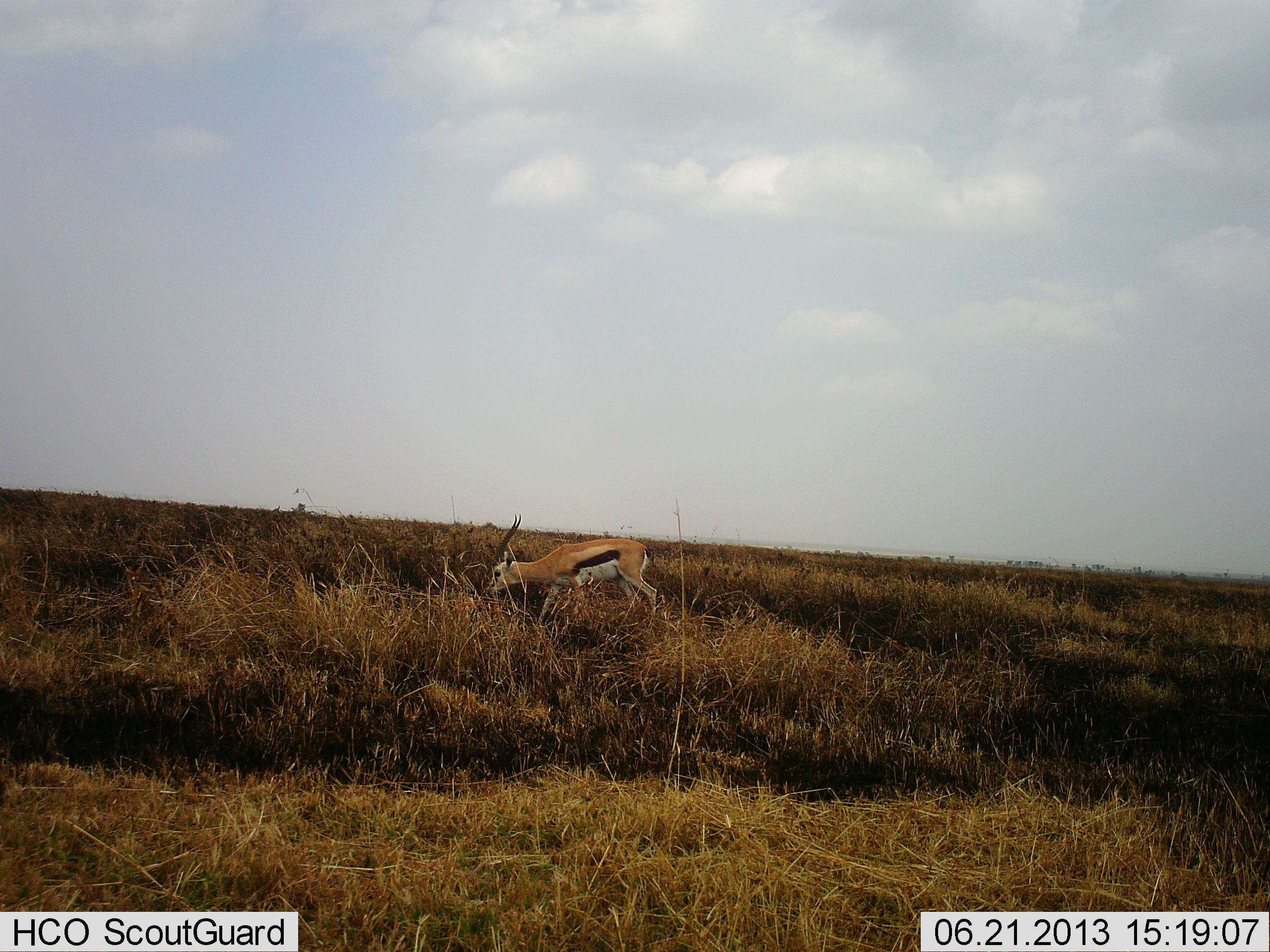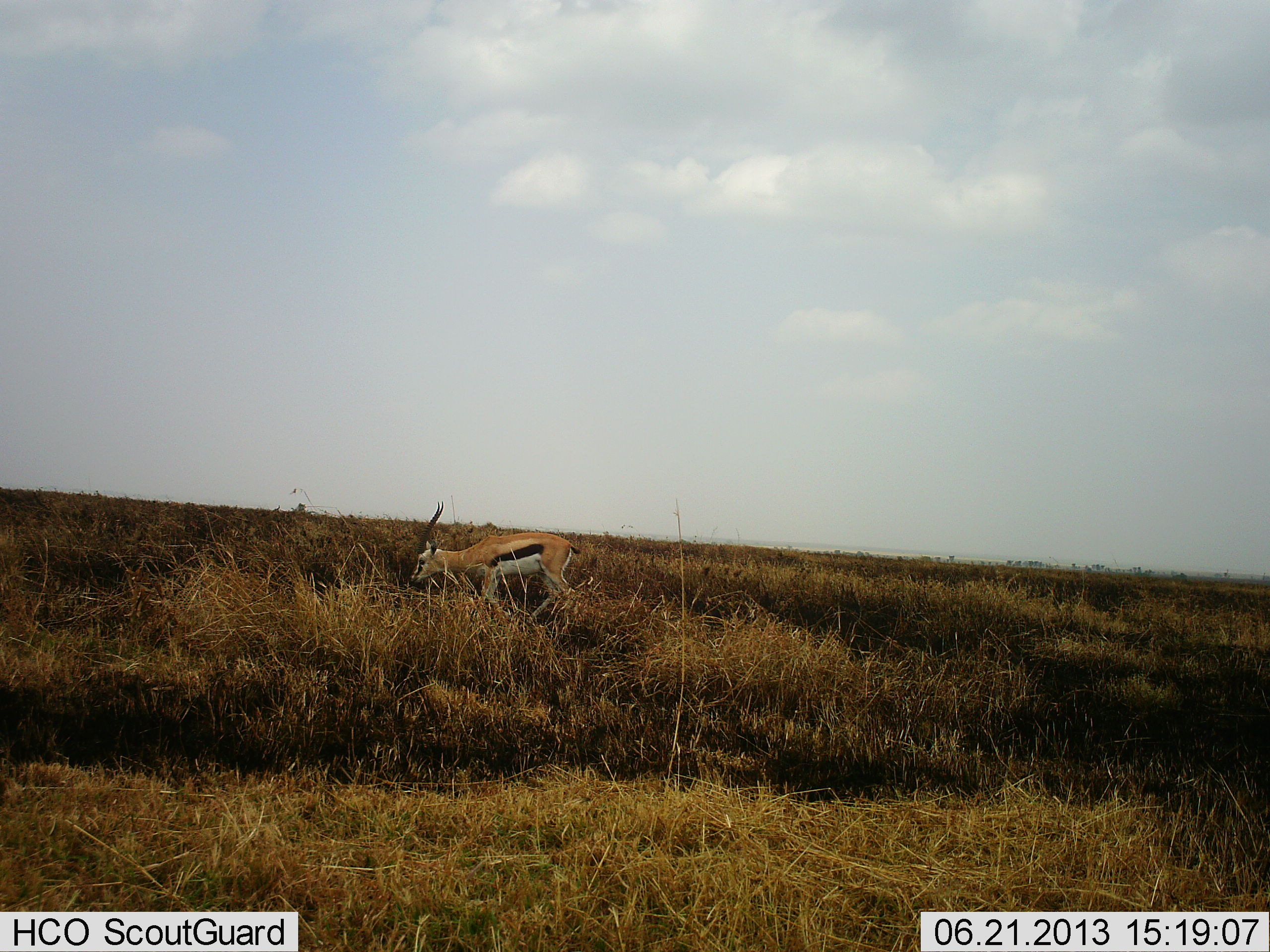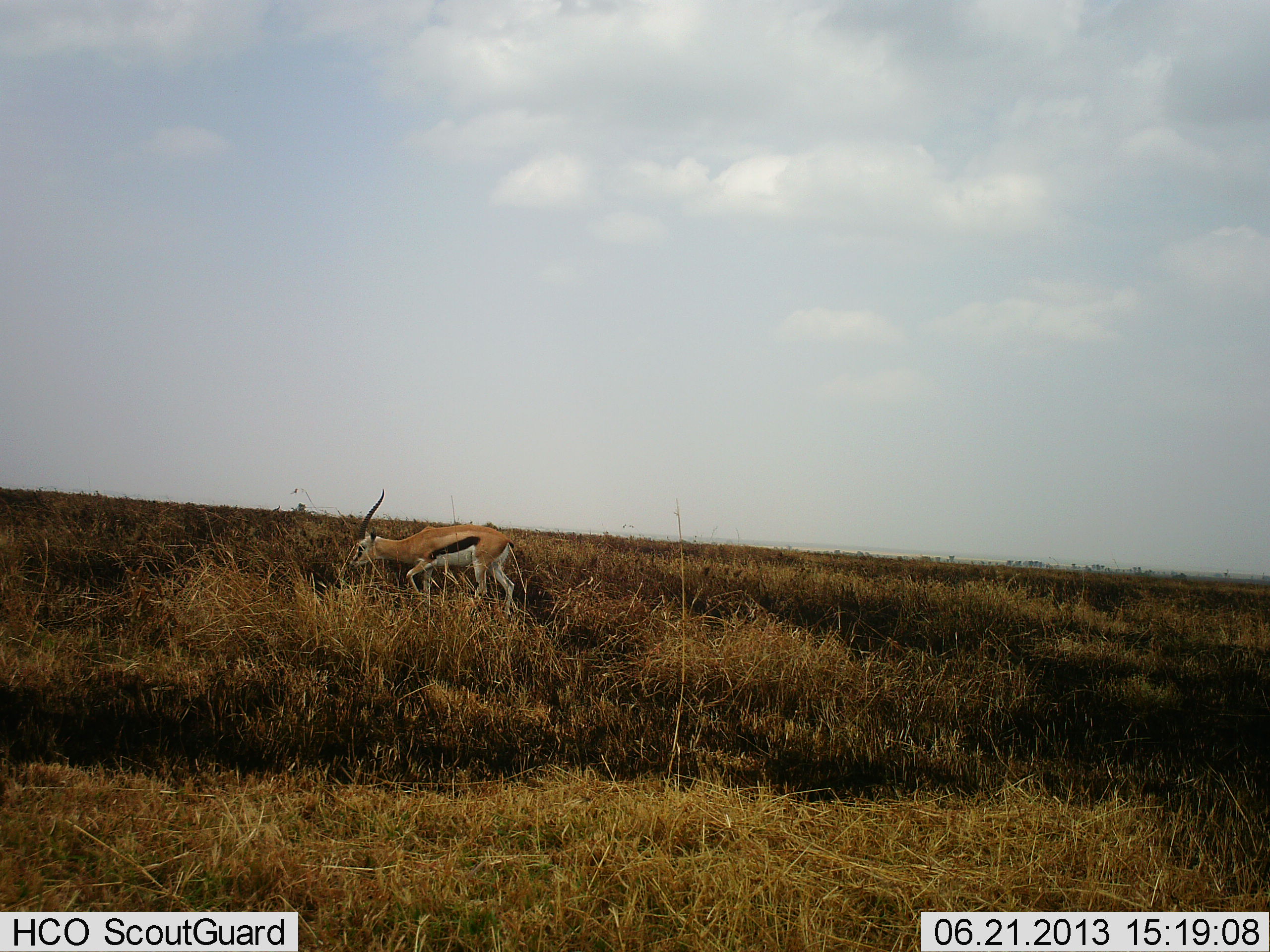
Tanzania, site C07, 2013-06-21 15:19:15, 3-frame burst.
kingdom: Animalia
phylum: Chordata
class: Mammalia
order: Artiodactyla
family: Bovidae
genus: Eudorcas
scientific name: Eudorcas thomsonii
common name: thomson's gazelle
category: gazellethomsons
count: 1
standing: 18%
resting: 0%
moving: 76%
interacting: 0%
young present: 0%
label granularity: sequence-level